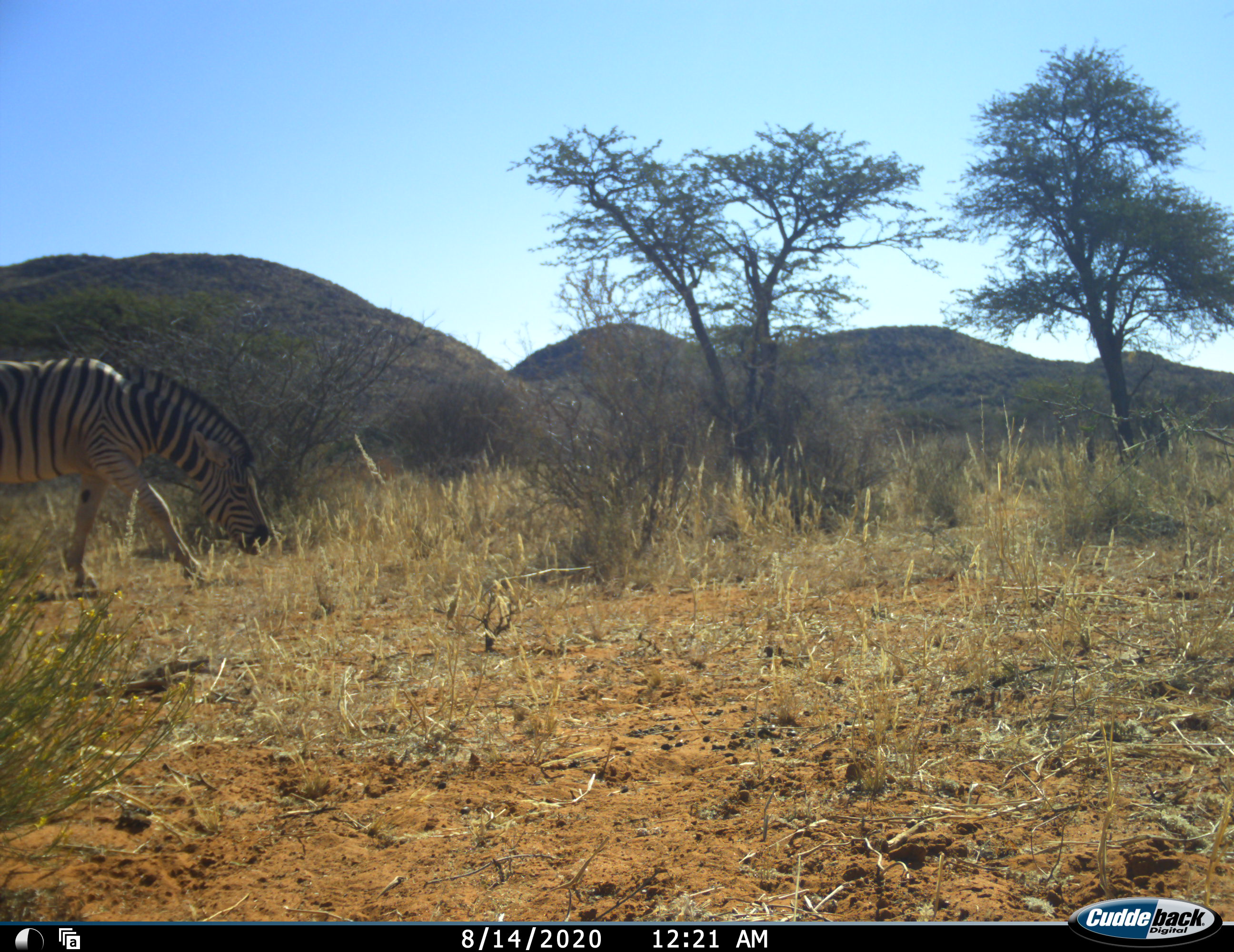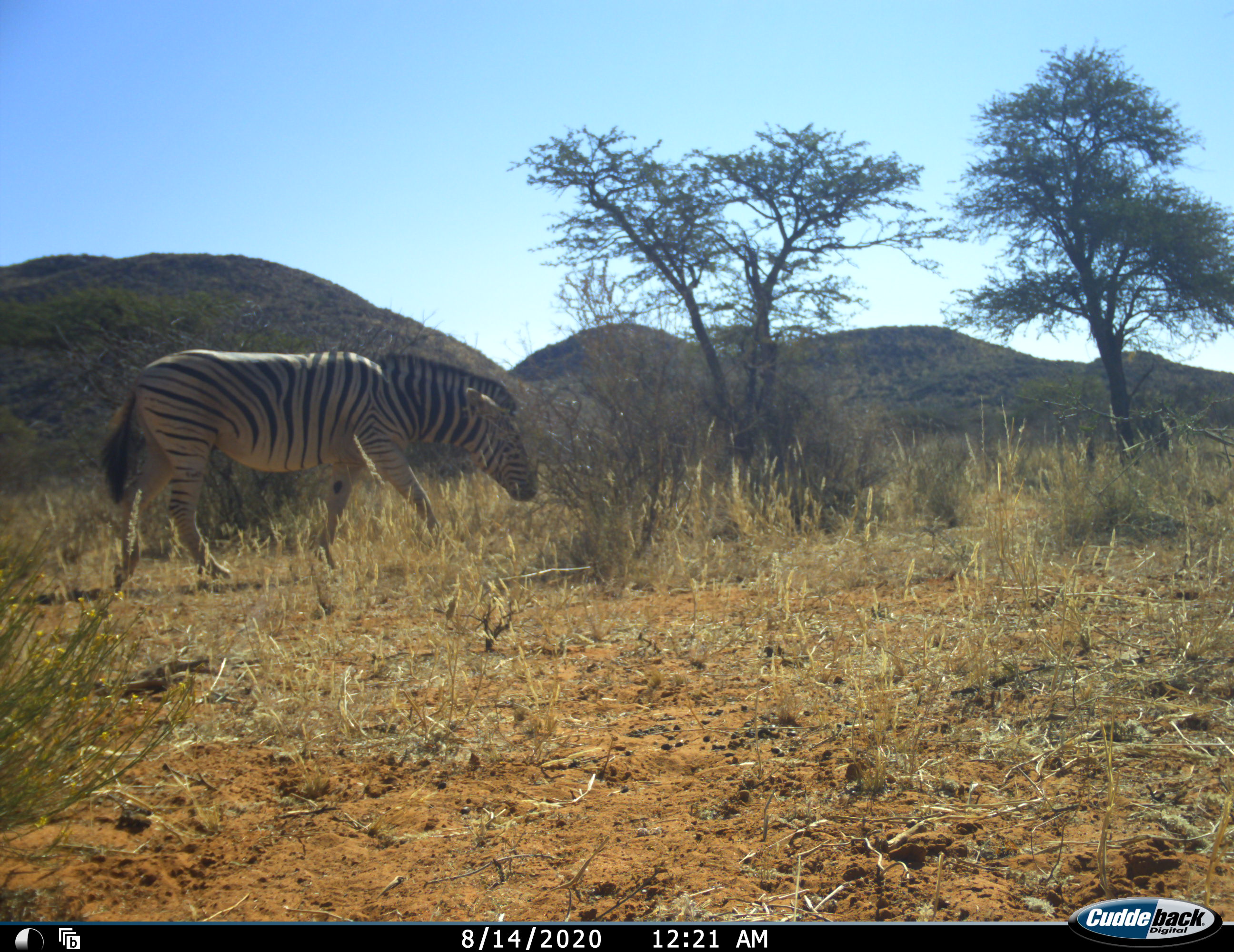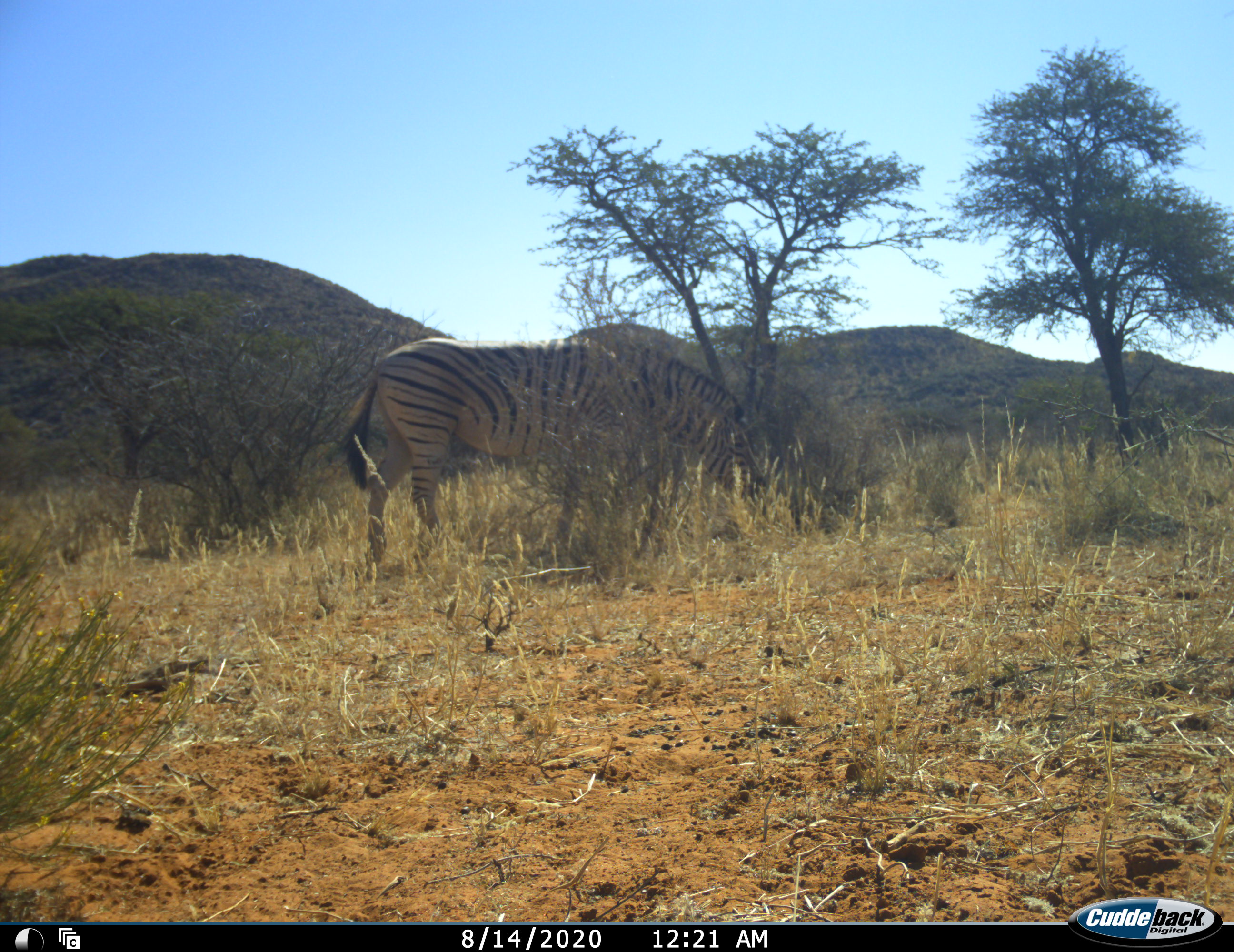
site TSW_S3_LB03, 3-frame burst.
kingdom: Animalia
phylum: Chordata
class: Mammalia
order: Perissodactyla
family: Equidae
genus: Equus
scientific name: Equus quagga burchellii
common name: burchell's zebra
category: zebraburchells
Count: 1.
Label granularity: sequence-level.